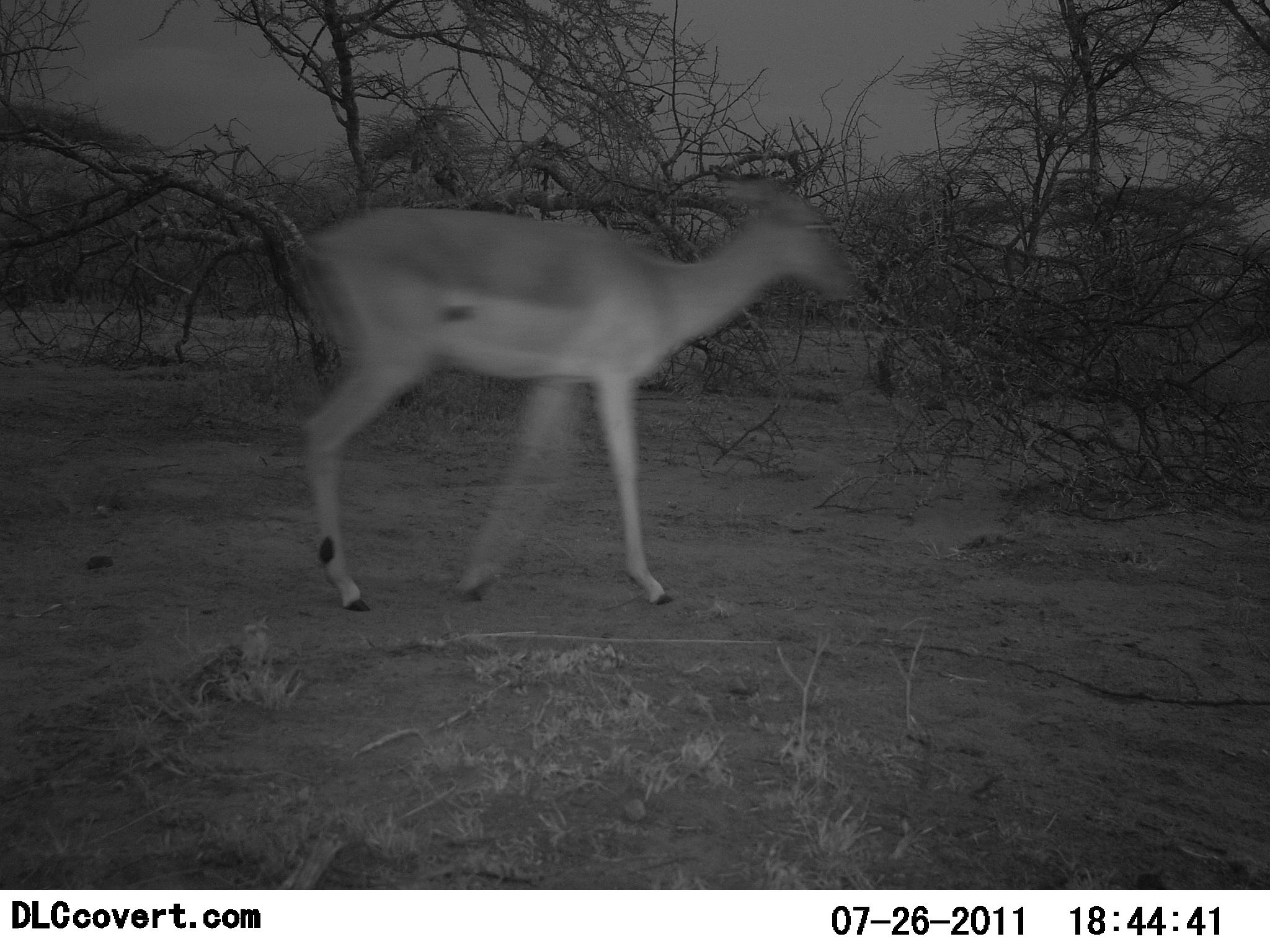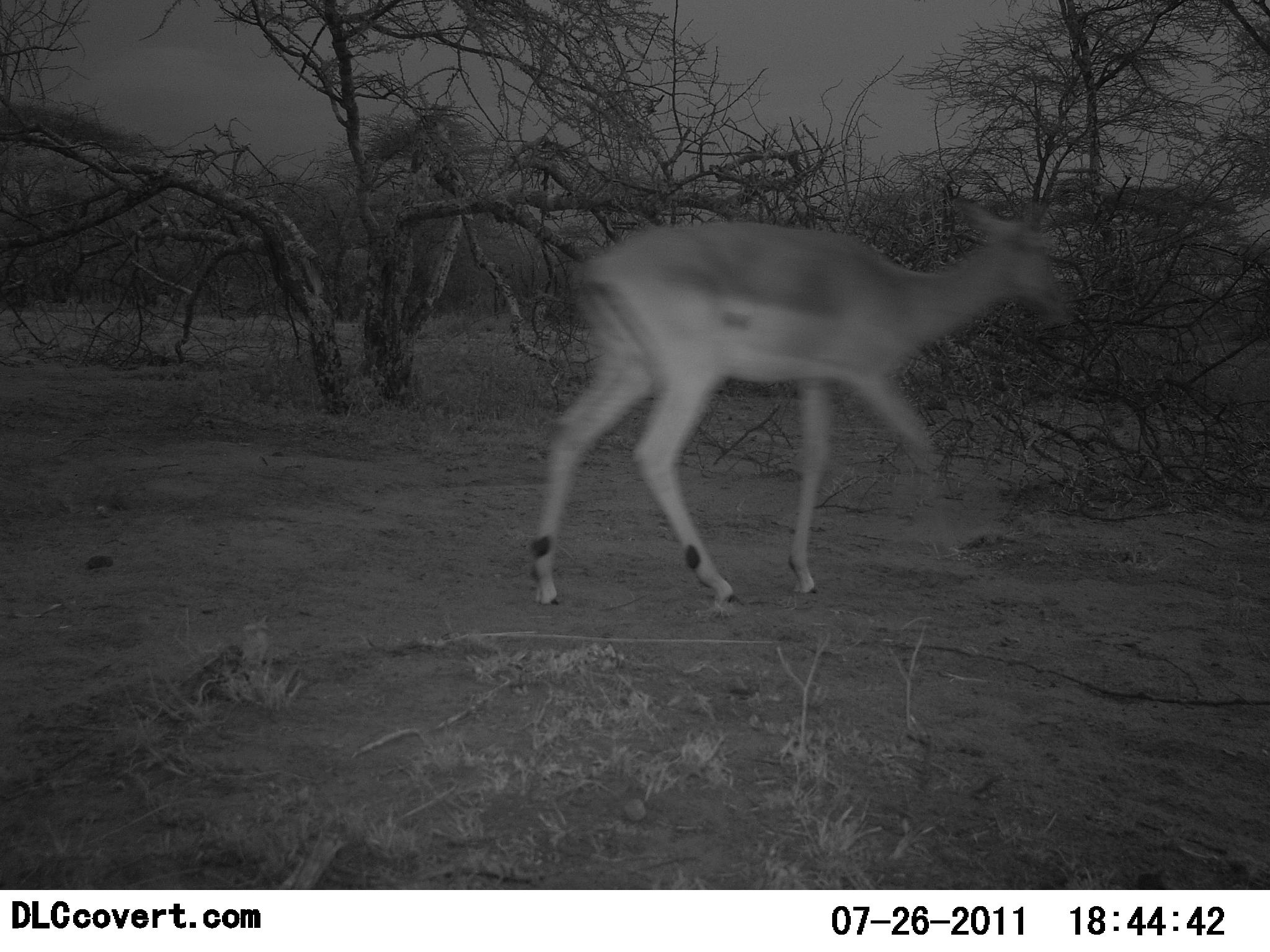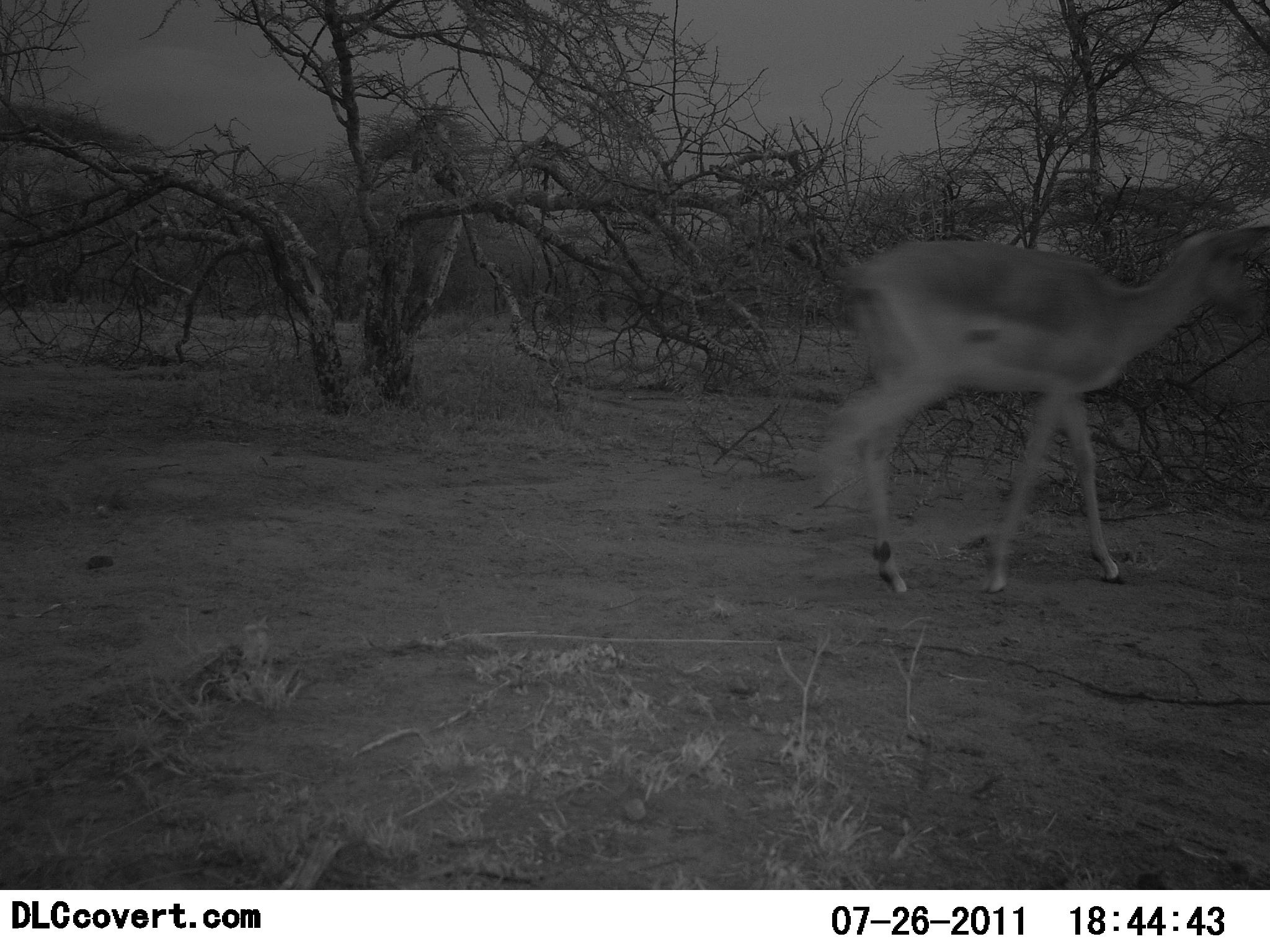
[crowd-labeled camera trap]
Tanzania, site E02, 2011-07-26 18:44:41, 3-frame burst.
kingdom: Animalia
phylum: Chordata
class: Mammalia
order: Artiodactyla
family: Bovidae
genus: Aepyceros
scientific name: Aepyceros melampus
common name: impala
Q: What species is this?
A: Impala (Aepyceros melampus).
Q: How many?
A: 1.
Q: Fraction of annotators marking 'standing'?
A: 0%.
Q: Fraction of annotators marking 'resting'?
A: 0%.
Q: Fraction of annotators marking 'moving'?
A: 100%.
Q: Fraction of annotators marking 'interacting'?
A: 0%.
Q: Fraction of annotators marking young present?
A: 0%.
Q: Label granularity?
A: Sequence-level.